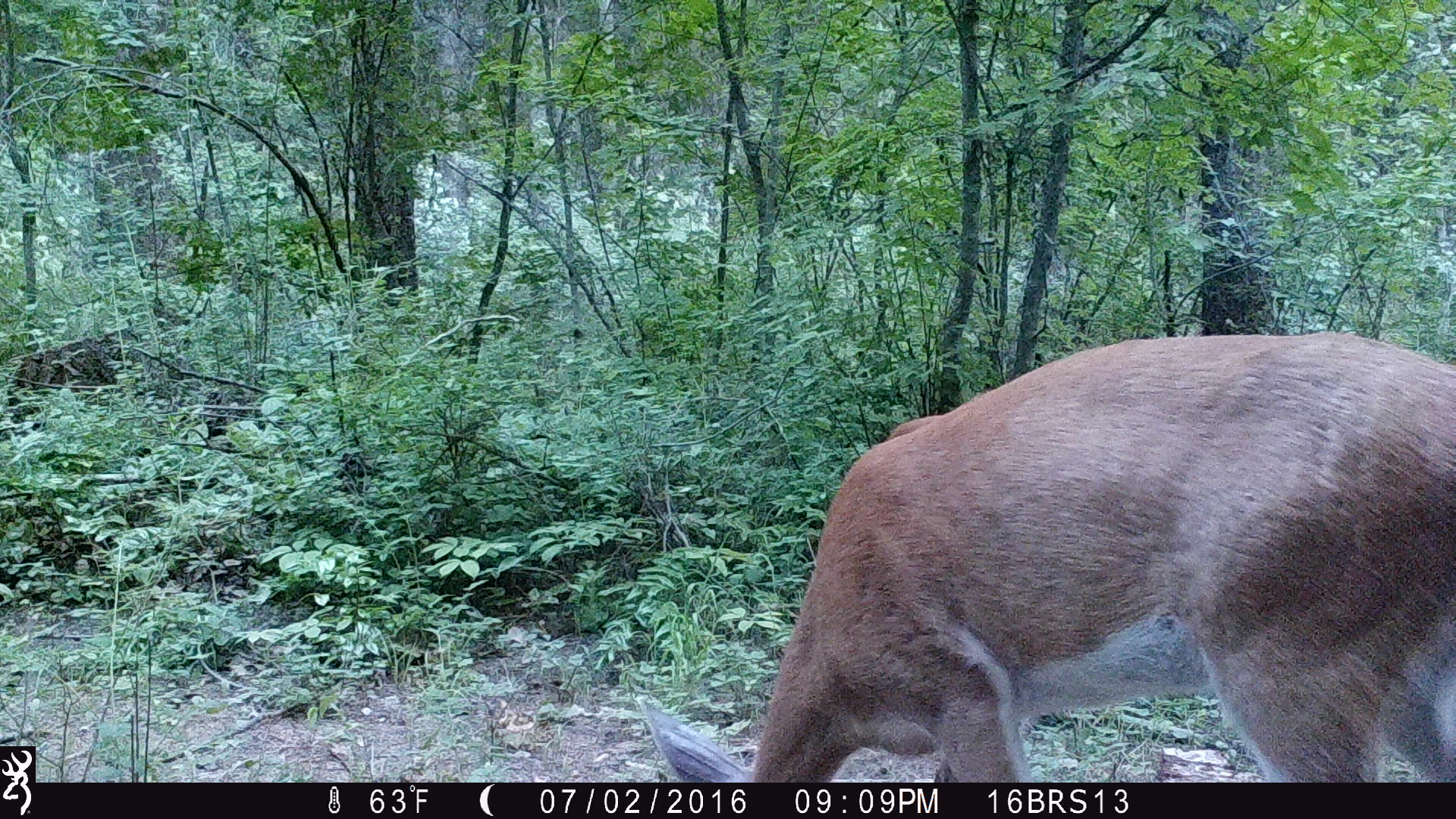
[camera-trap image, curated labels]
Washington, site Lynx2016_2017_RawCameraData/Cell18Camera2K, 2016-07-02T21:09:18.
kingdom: Animalia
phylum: Chordata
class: Mammalia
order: Artiodactyla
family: Cervidae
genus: Odocoileus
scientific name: Odocoileus virginianus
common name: white-tailed deer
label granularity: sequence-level